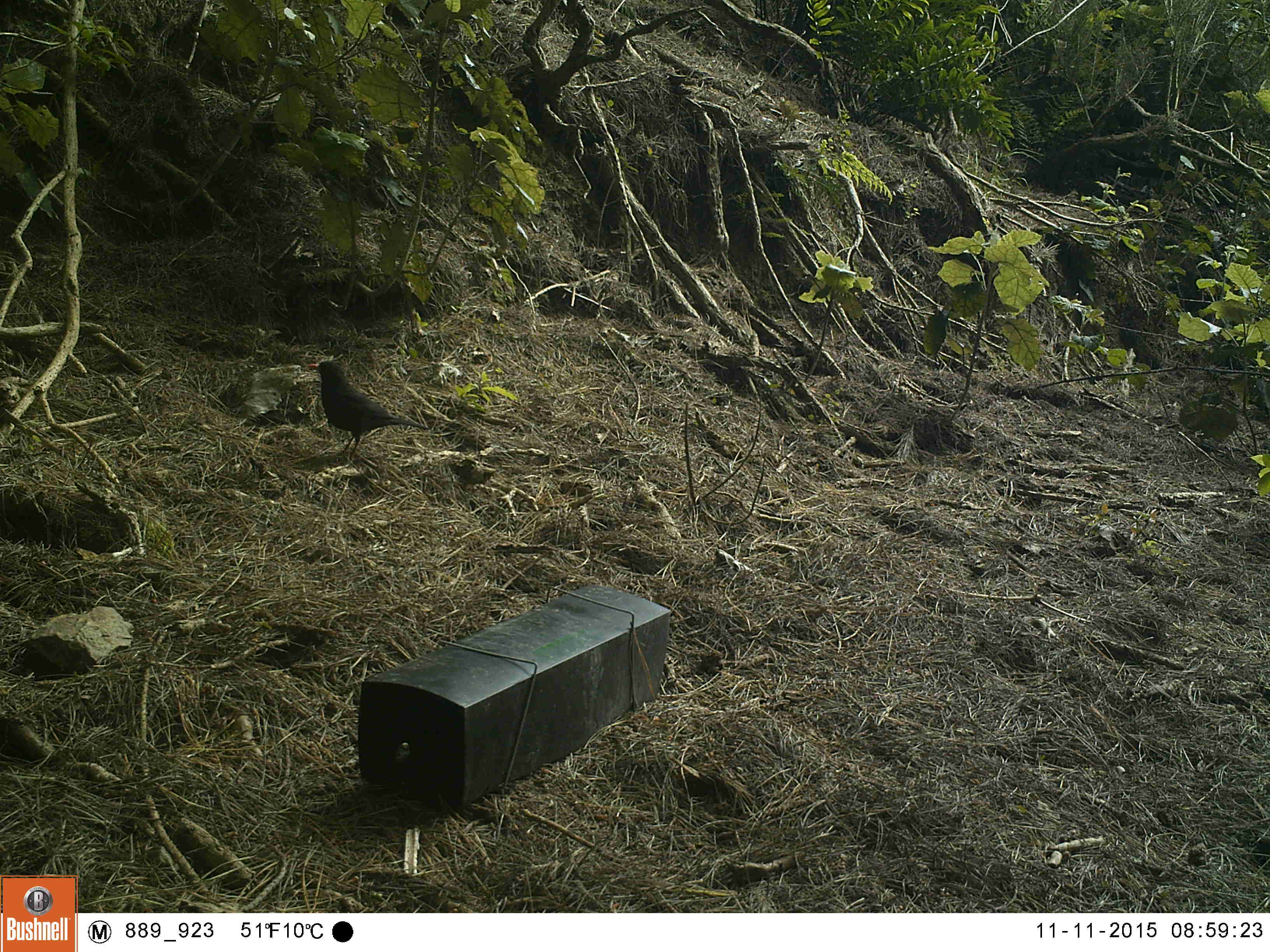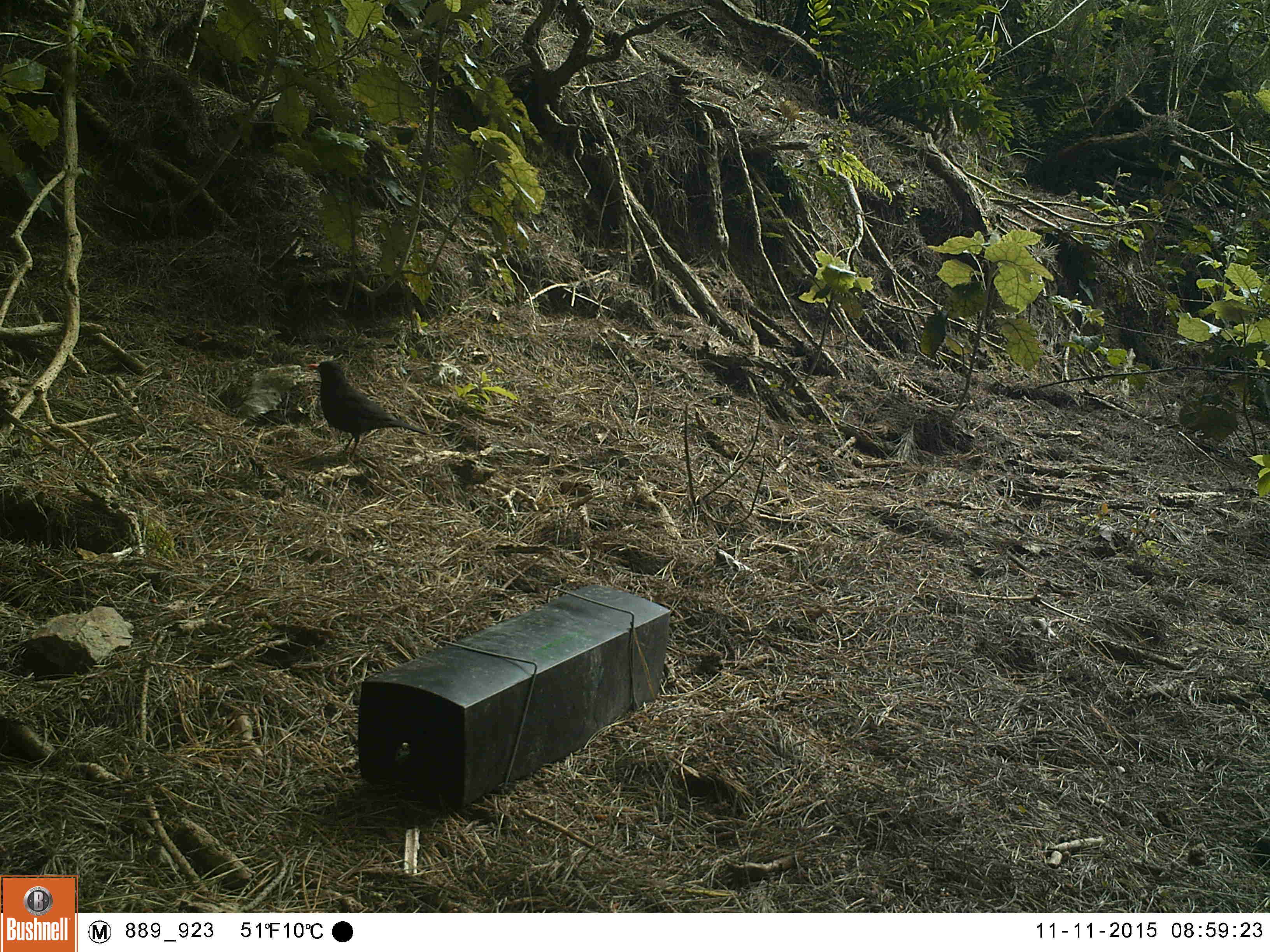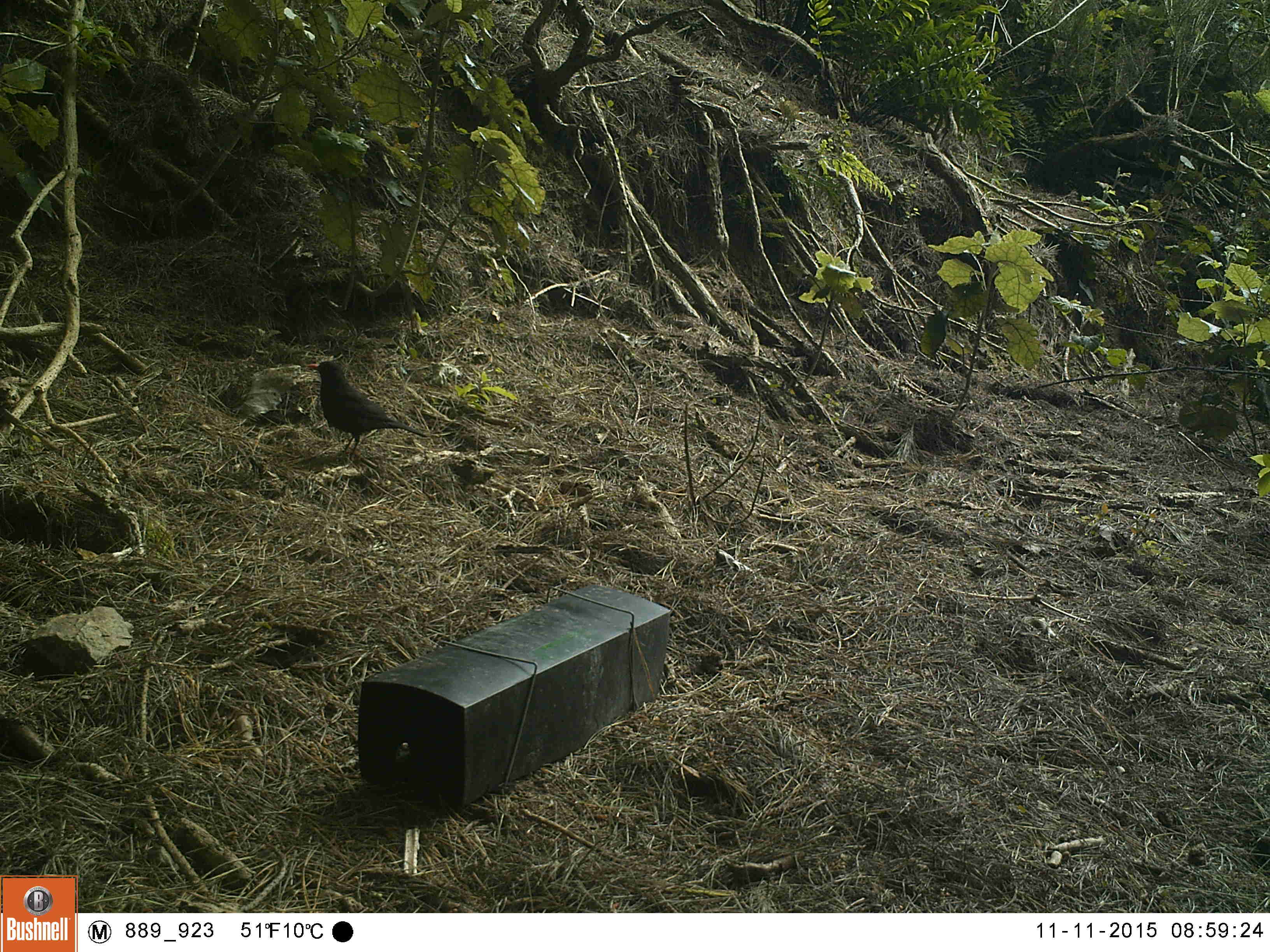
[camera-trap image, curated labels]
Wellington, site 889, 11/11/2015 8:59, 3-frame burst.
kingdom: Animalia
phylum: Chordata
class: Aves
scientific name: Aves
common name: bird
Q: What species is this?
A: Bird (Aves).